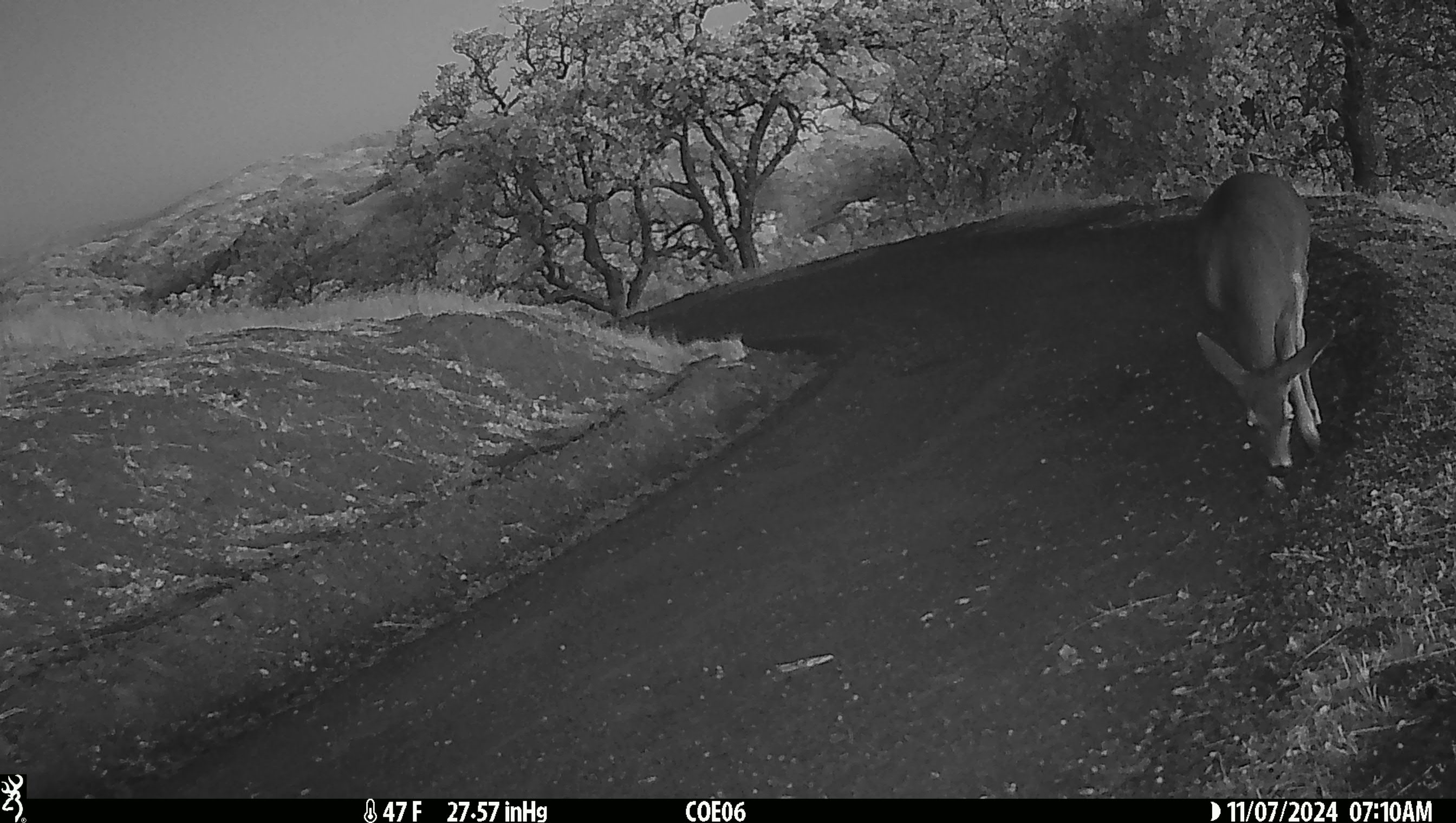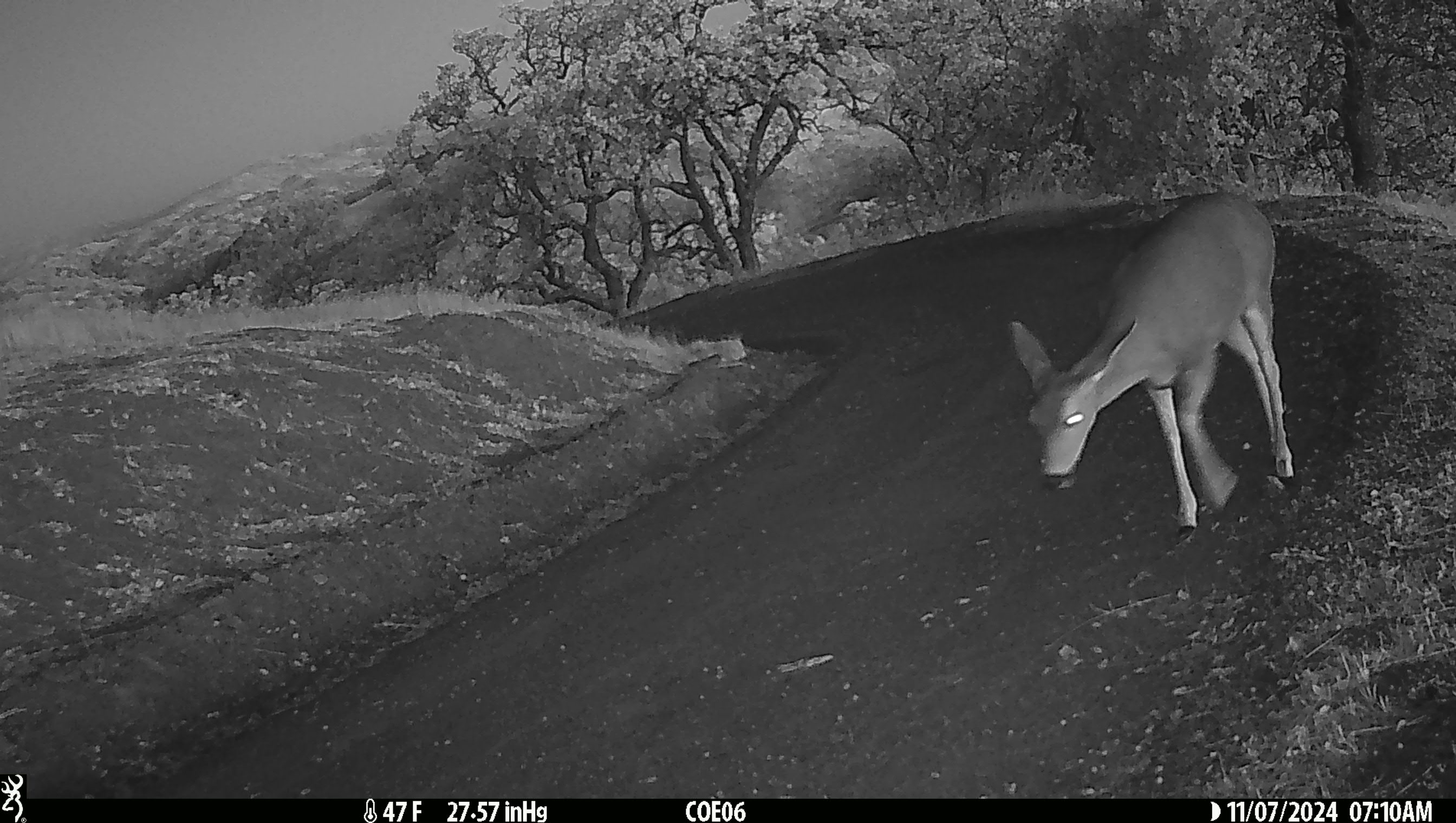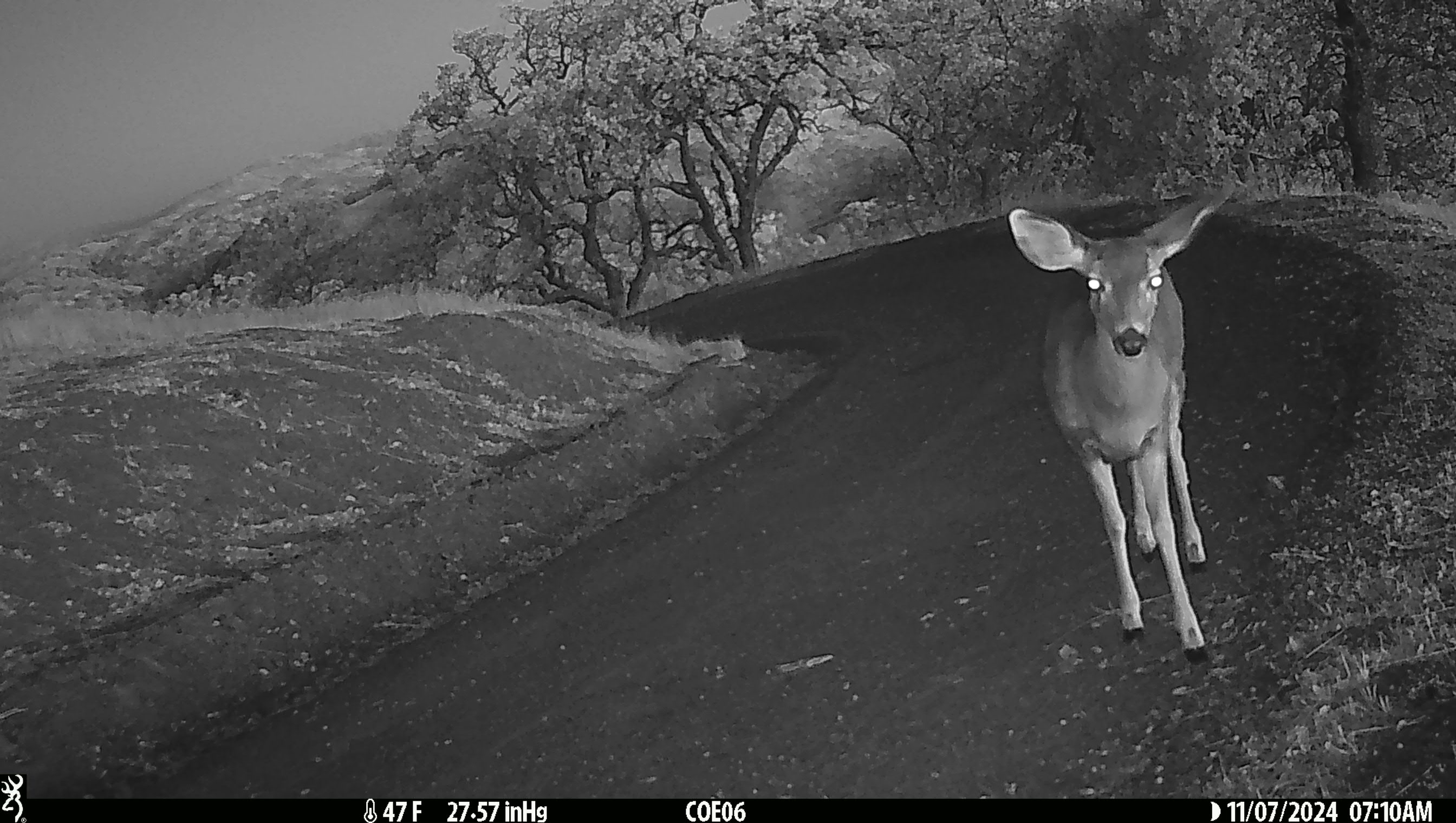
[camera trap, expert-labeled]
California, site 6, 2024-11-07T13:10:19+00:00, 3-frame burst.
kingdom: Animalia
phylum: Chordata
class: Mammalia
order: Artiodactyla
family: Cervidae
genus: Odocoileus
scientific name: Odocoileus hemionus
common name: mule deer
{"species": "mule deer (Odocoileus hemionus)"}